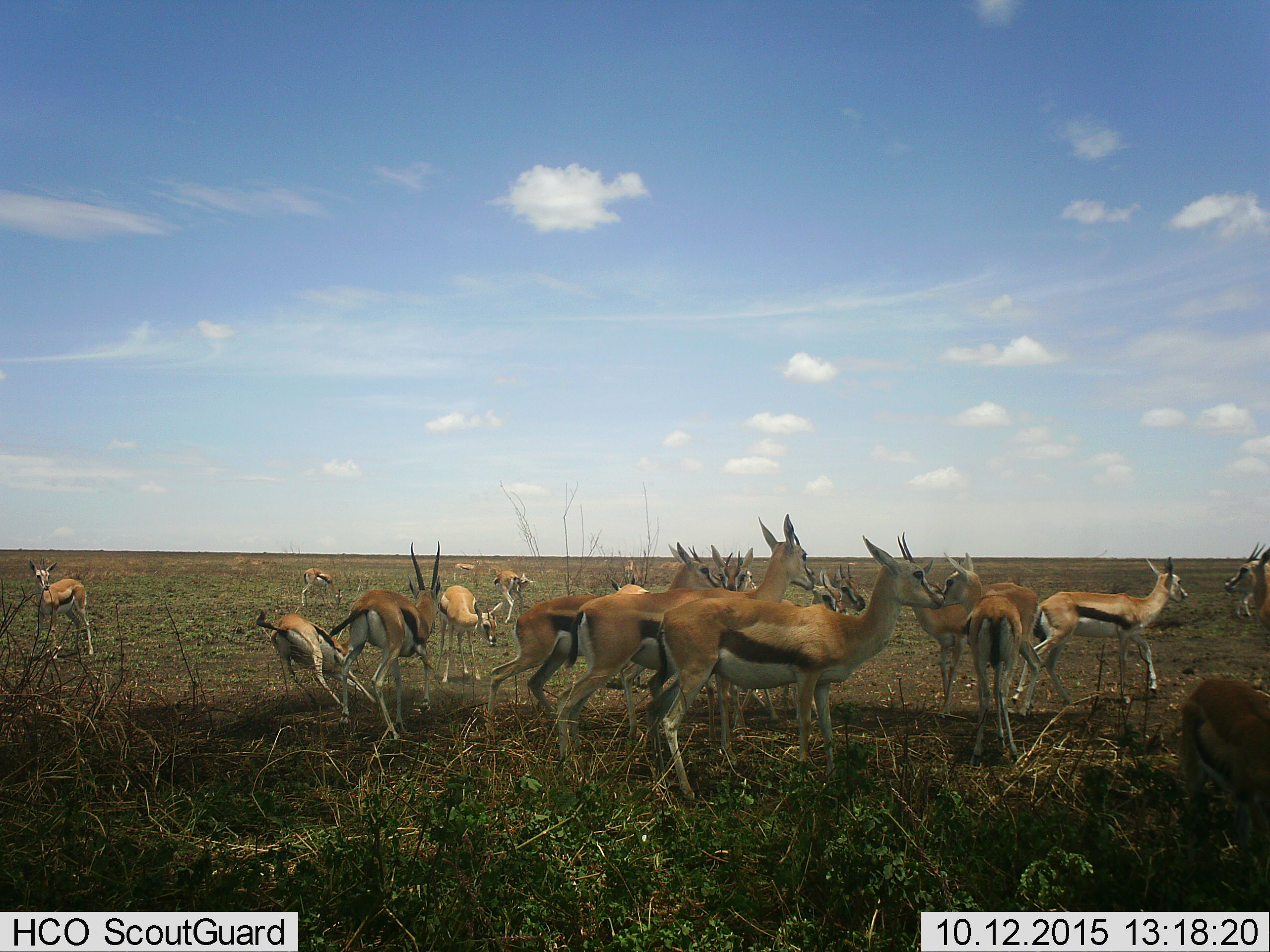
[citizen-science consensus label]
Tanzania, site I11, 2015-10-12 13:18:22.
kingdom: Animalia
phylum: Chordata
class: Mammalia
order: Artiodactyla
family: Bovidae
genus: Eudorcas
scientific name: Eudorcas thomsonii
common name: thomson's gazelle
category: gazellethomsons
Gazellethomsons (thomson's gazelle) (Eudorcas thomsonii), count 11-50. Behavior (volunteer vote fractions): standing 90%, resting 10%, moving 30%, interacting 40%. Young present (vote fraction): 40%. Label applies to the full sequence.